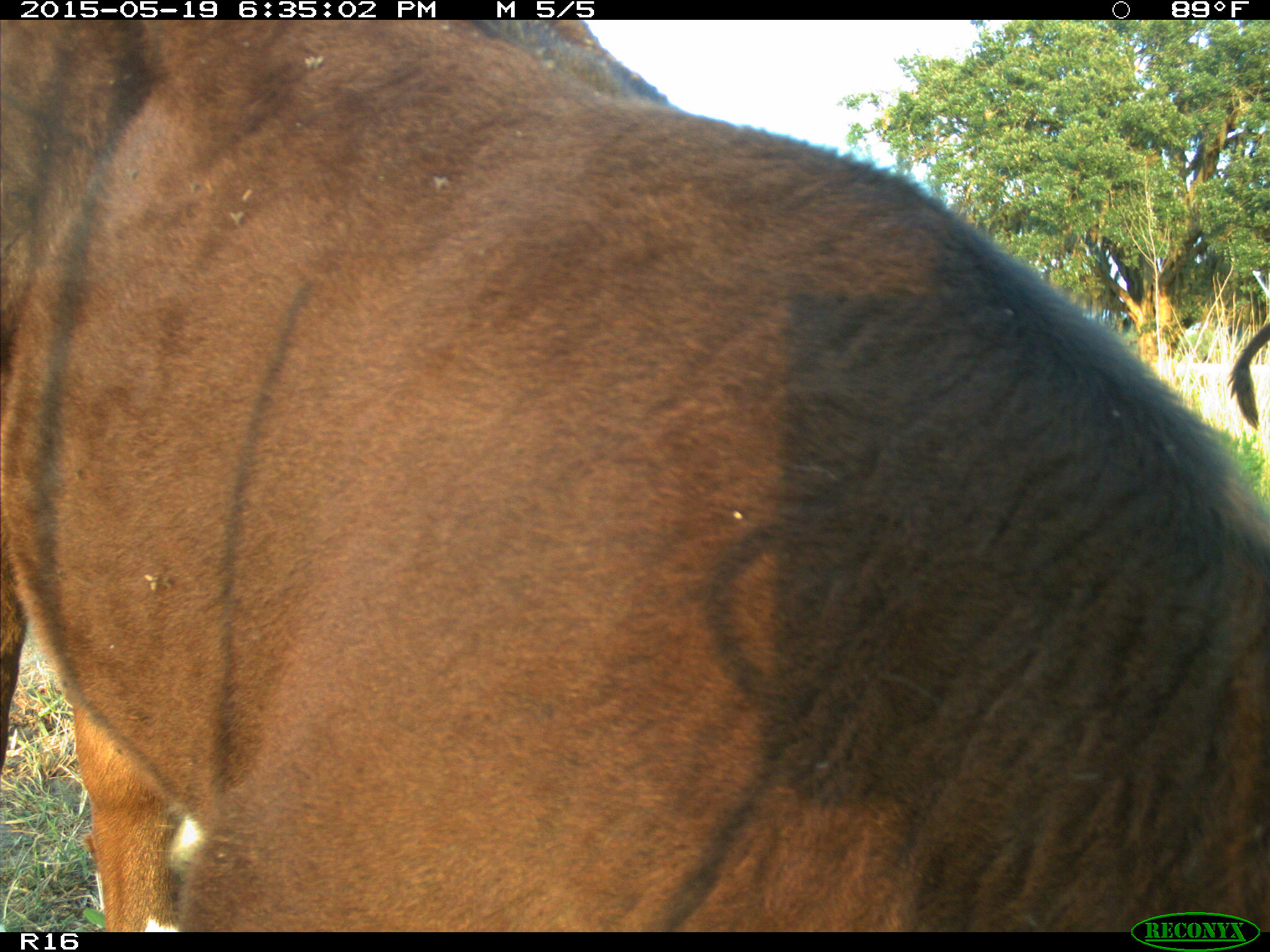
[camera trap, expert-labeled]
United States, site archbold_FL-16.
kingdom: Animalia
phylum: Chordata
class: Mammalia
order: Artiodactyla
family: Bovidae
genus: Bos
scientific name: Bos taurus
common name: domestic cow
Bos taurus (domestic cow).